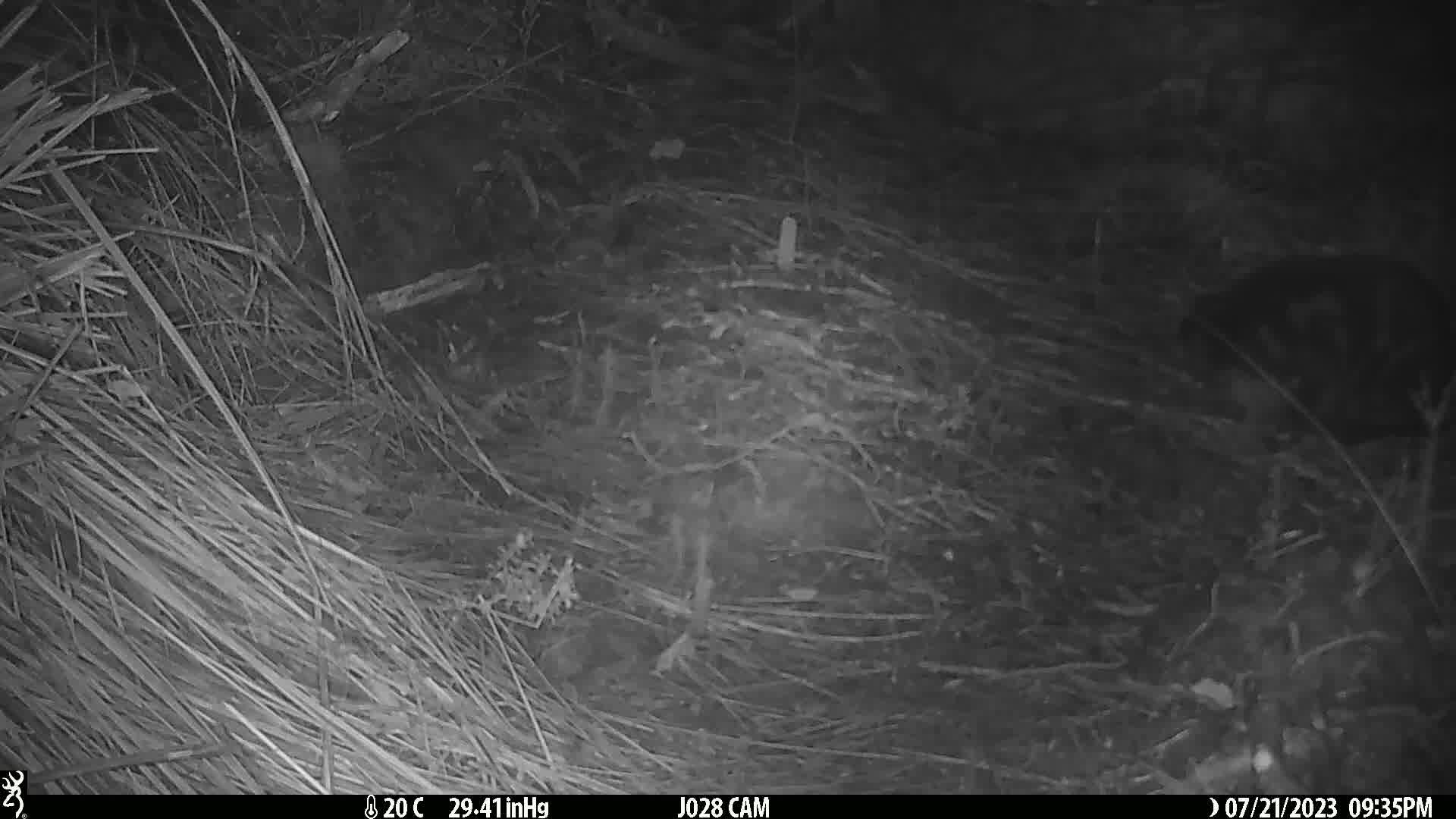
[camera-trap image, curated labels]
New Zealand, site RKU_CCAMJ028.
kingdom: Animalia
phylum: Chordata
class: Mammalia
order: Carnivora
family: Felidae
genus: Felis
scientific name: Felis catus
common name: domestic cat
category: cat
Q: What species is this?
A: Cat (domestic cat) (Felis catus).